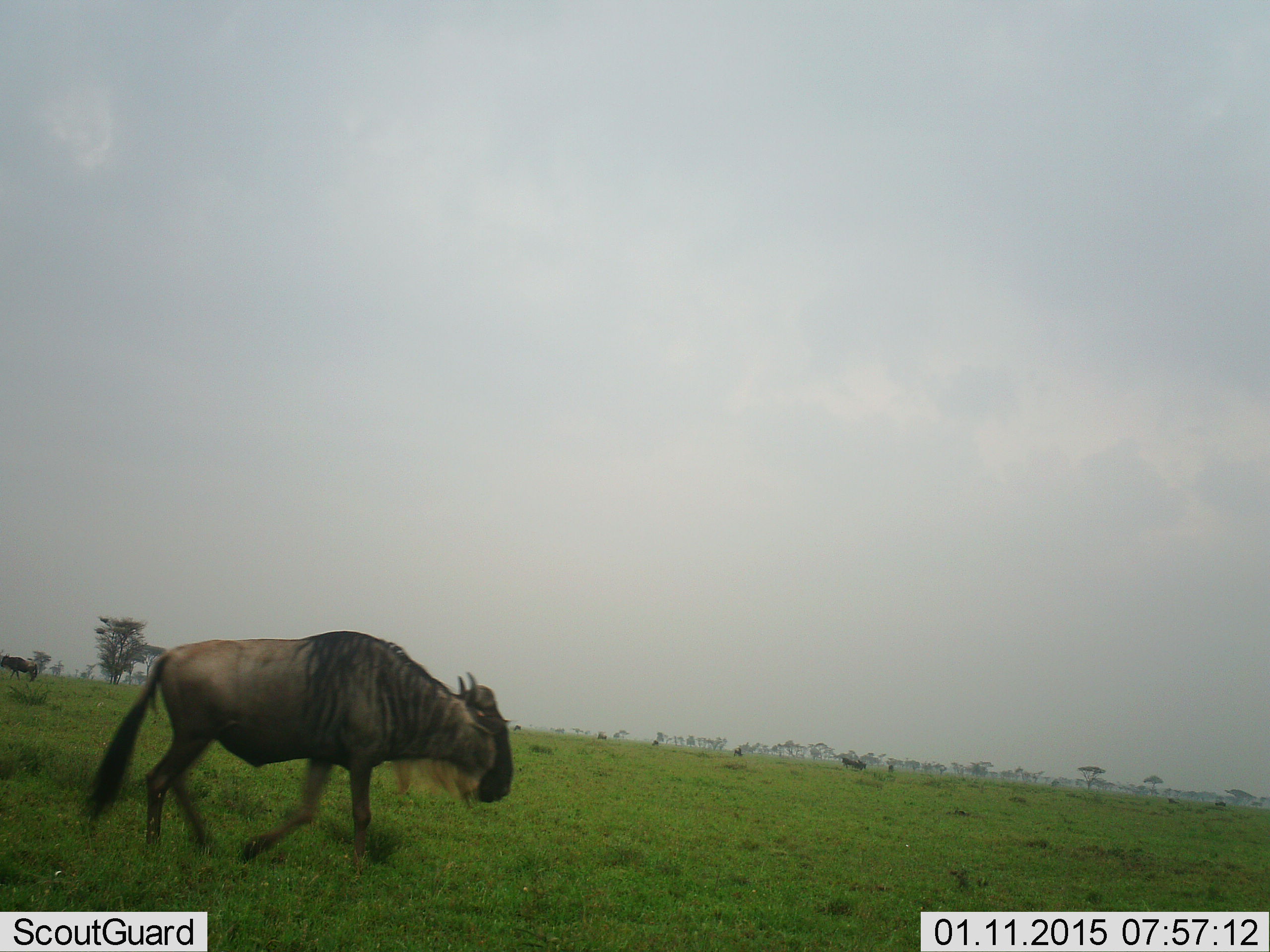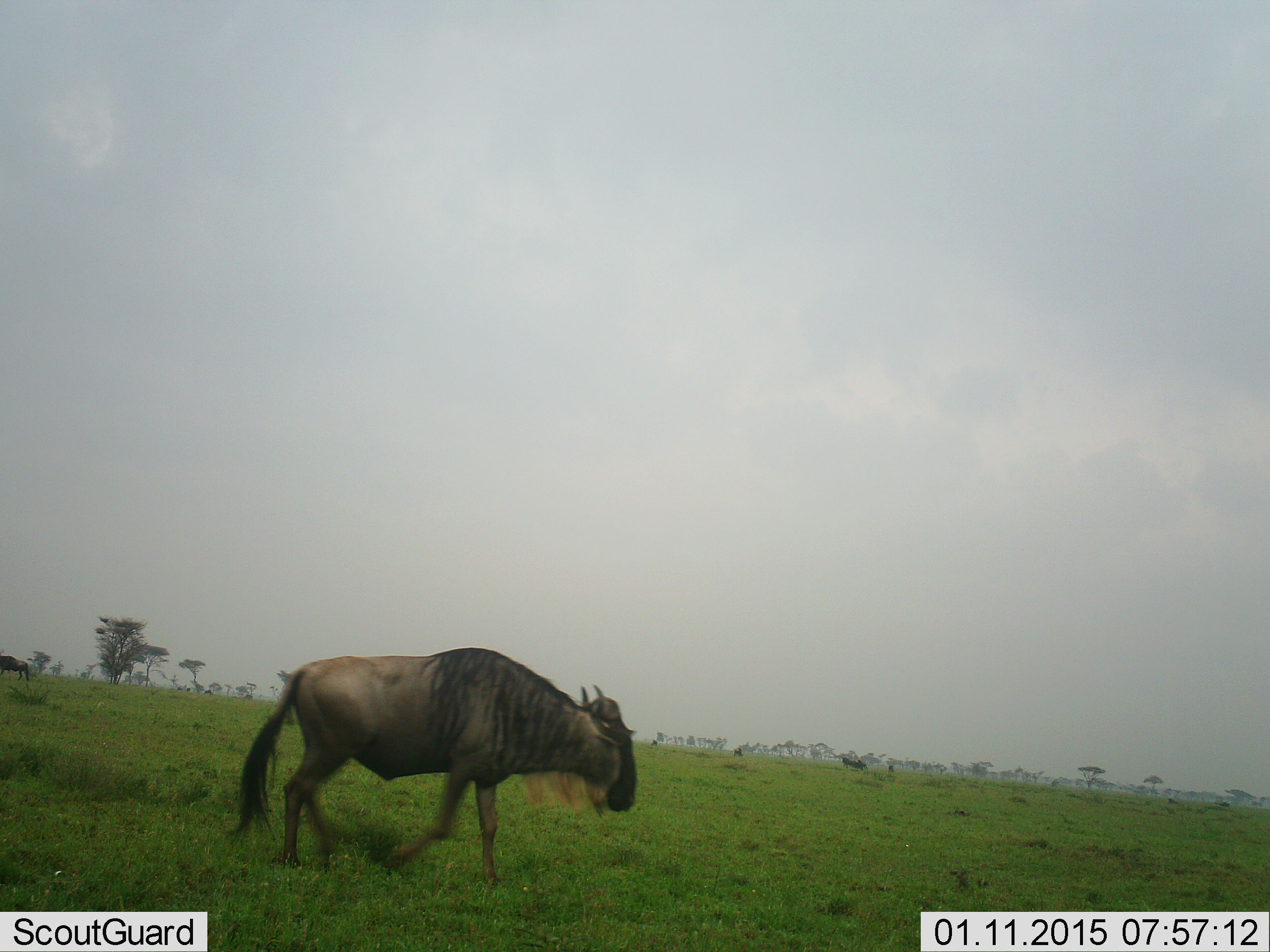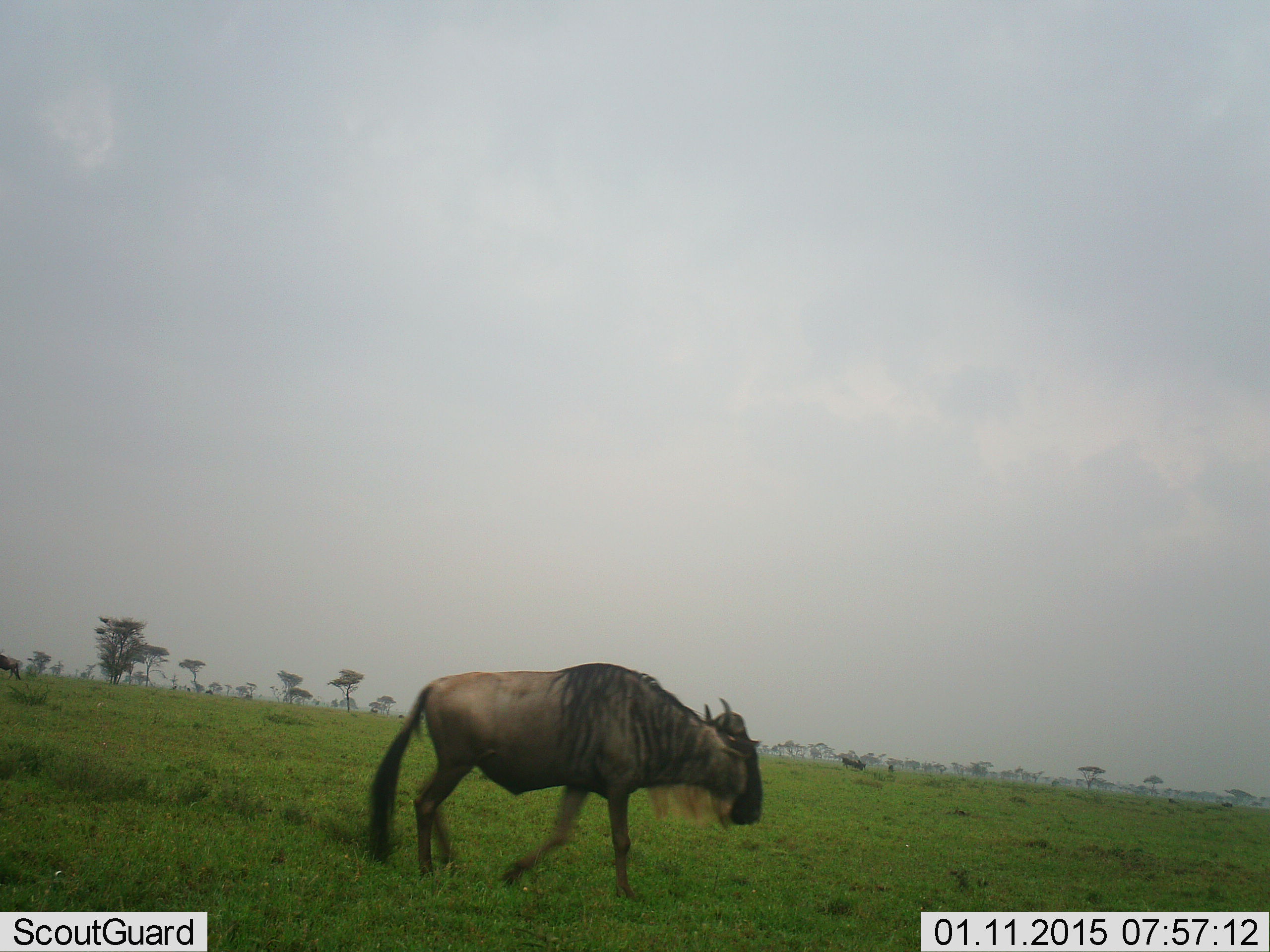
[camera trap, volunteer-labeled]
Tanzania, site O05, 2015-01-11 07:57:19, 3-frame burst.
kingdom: Animalia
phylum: Chordata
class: Mammalia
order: Artiodactyla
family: Bovidae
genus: Connochaetes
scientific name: Connochaetes taurinus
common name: blue wildebeest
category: wildebeest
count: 2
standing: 20%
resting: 0%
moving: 80%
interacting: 0%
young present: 0%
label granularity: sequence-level